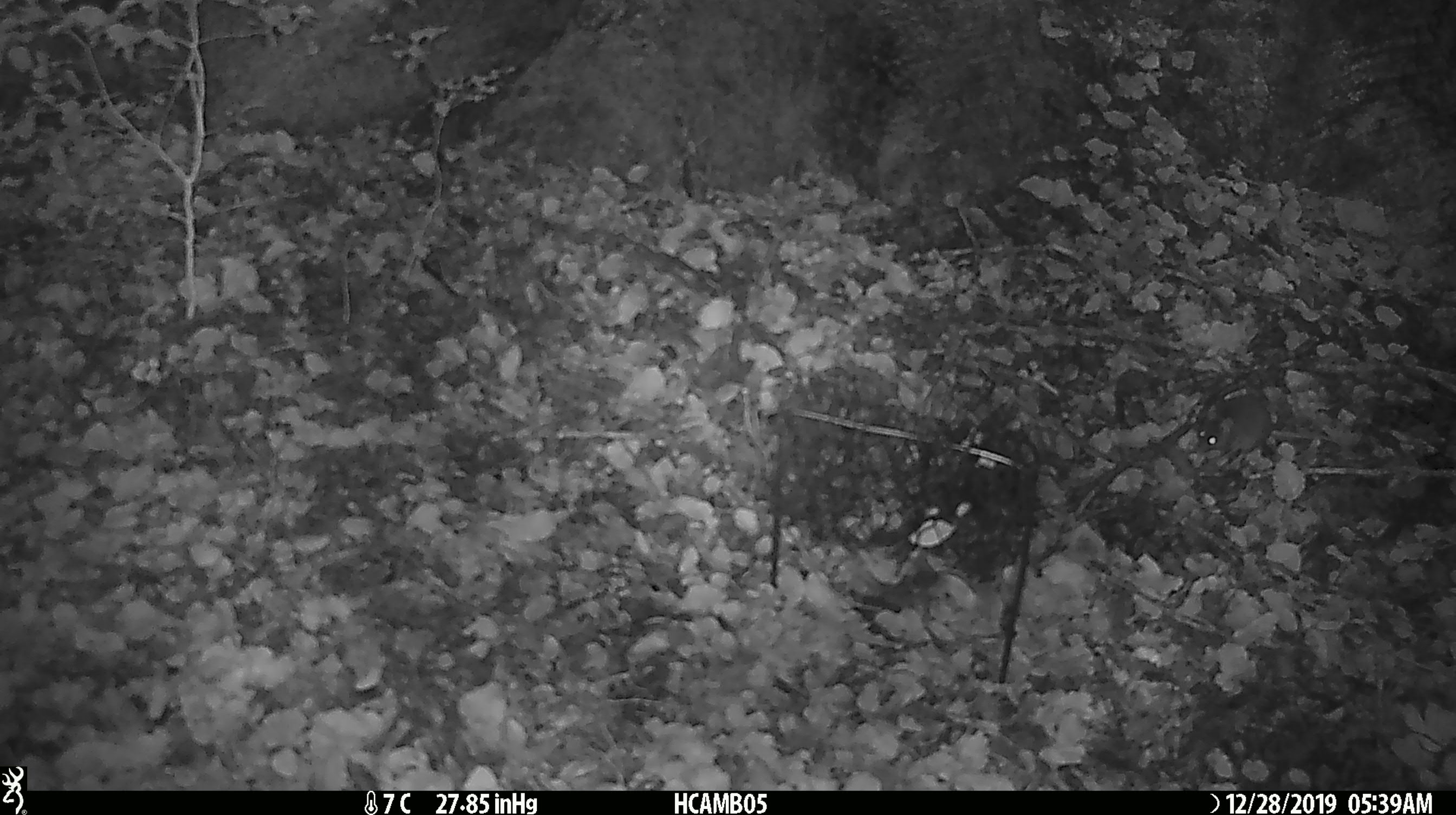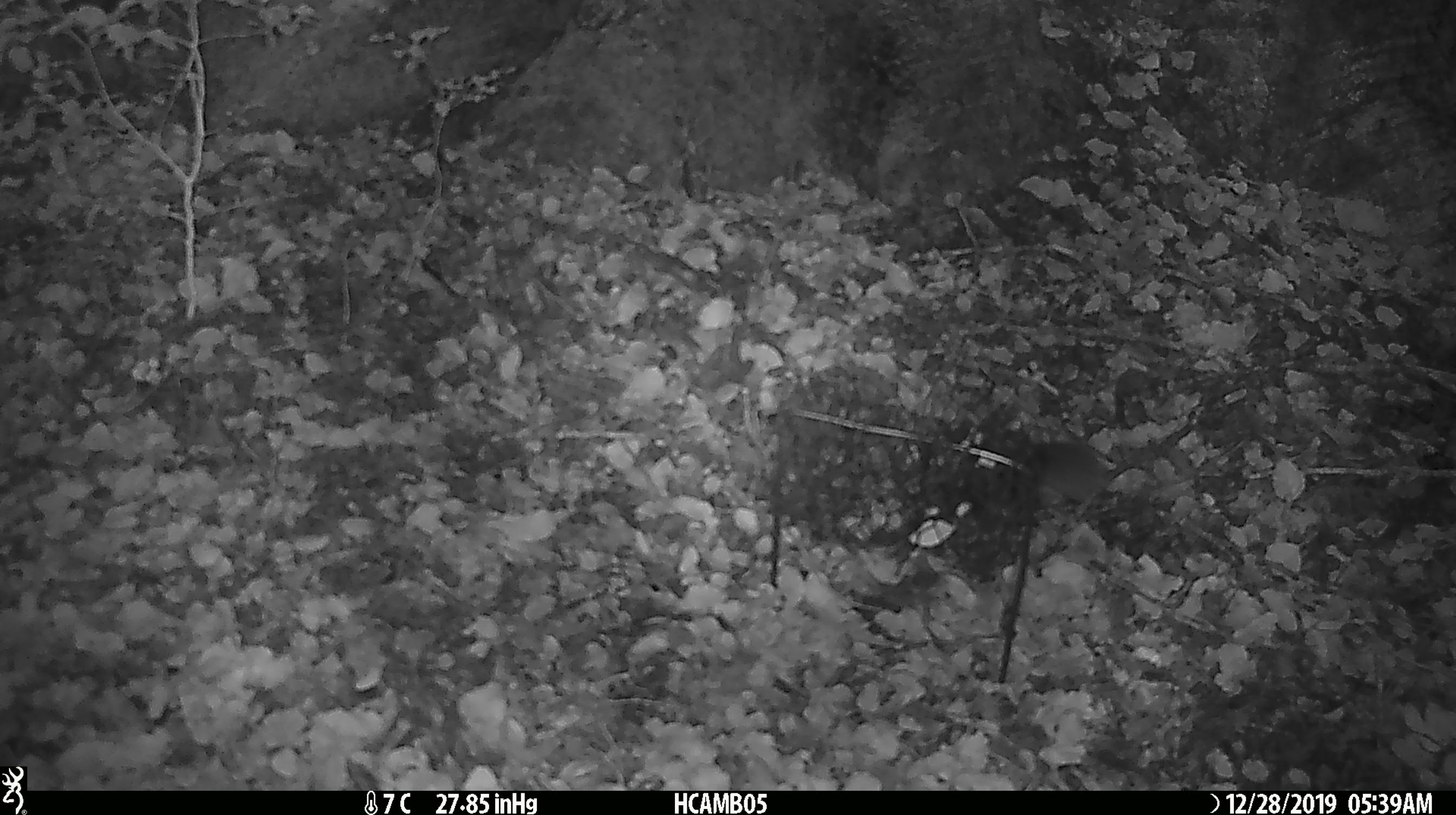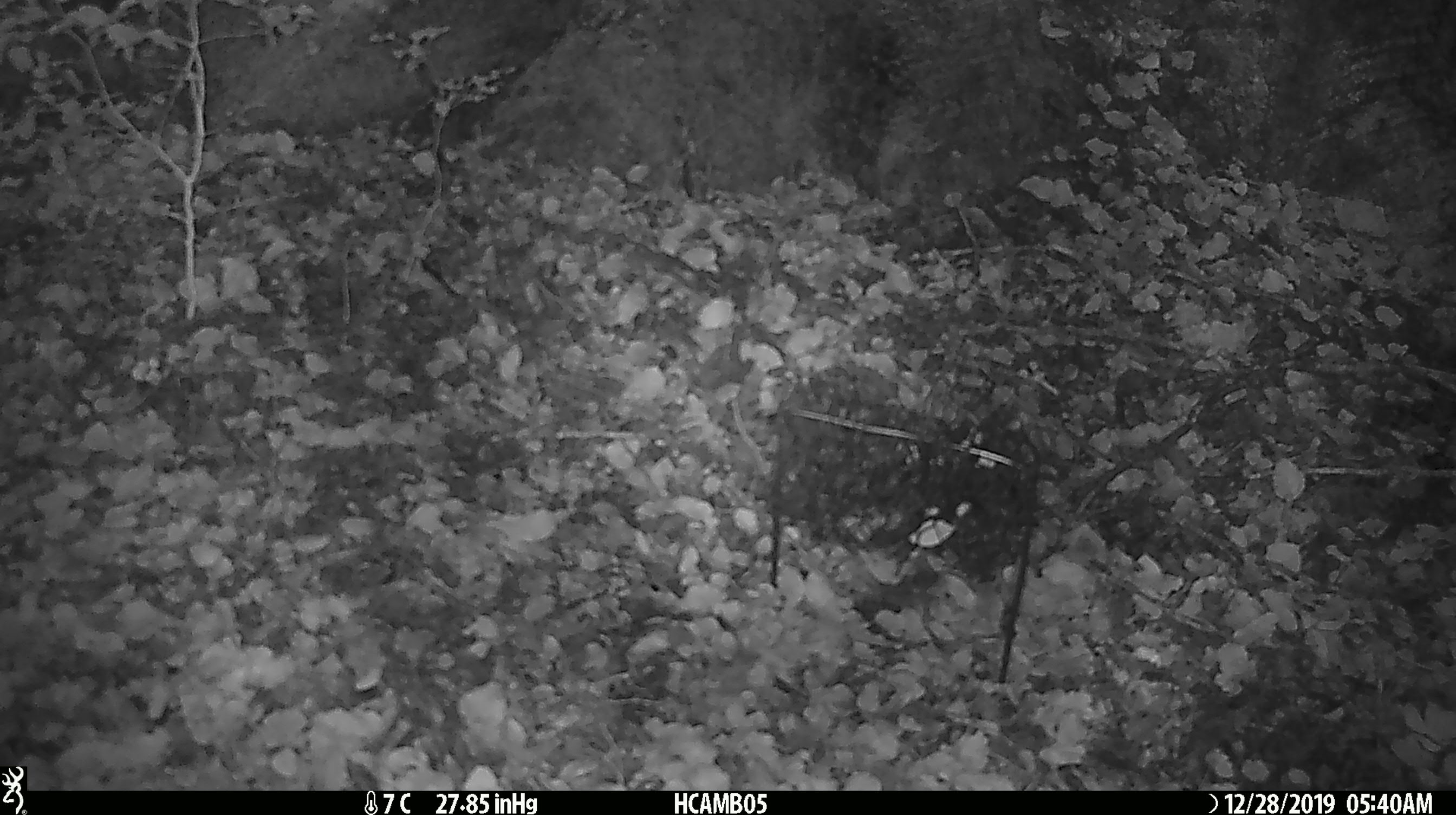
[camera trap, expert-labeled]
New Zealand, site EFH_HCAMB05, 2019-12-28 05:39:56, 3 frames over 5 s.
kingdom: Animalia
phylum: Chordata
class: Mammalia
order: Rodentia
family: Muridae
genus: Mus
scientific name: Mus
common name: mouse